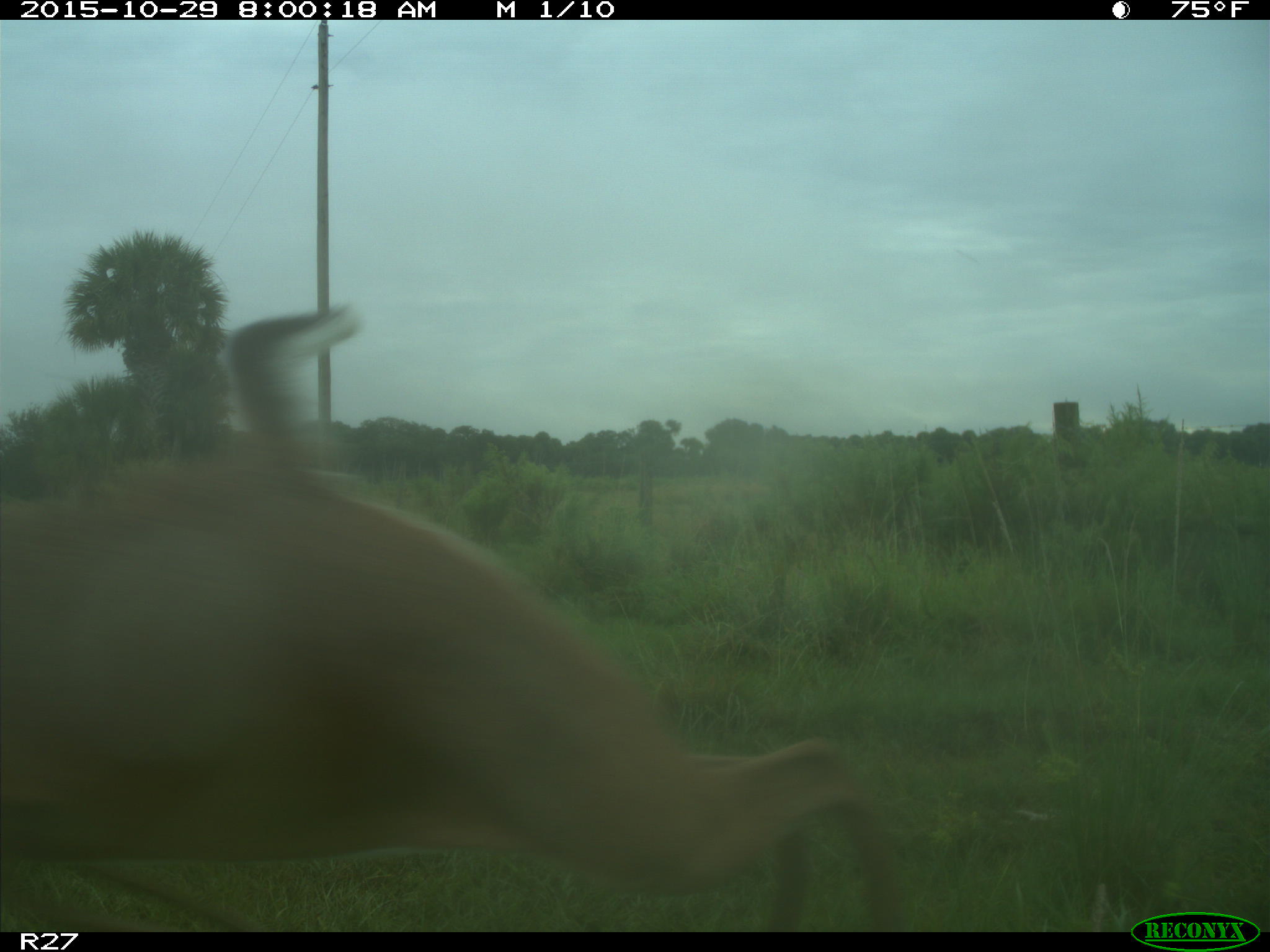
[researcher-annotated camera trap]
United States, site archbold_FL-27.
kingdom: Animalia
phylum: Chordata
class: Mammalia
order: Artiodactyla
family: Cervidae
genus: Odocoileus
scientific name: Odocoileus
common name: deer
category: unidentified deer